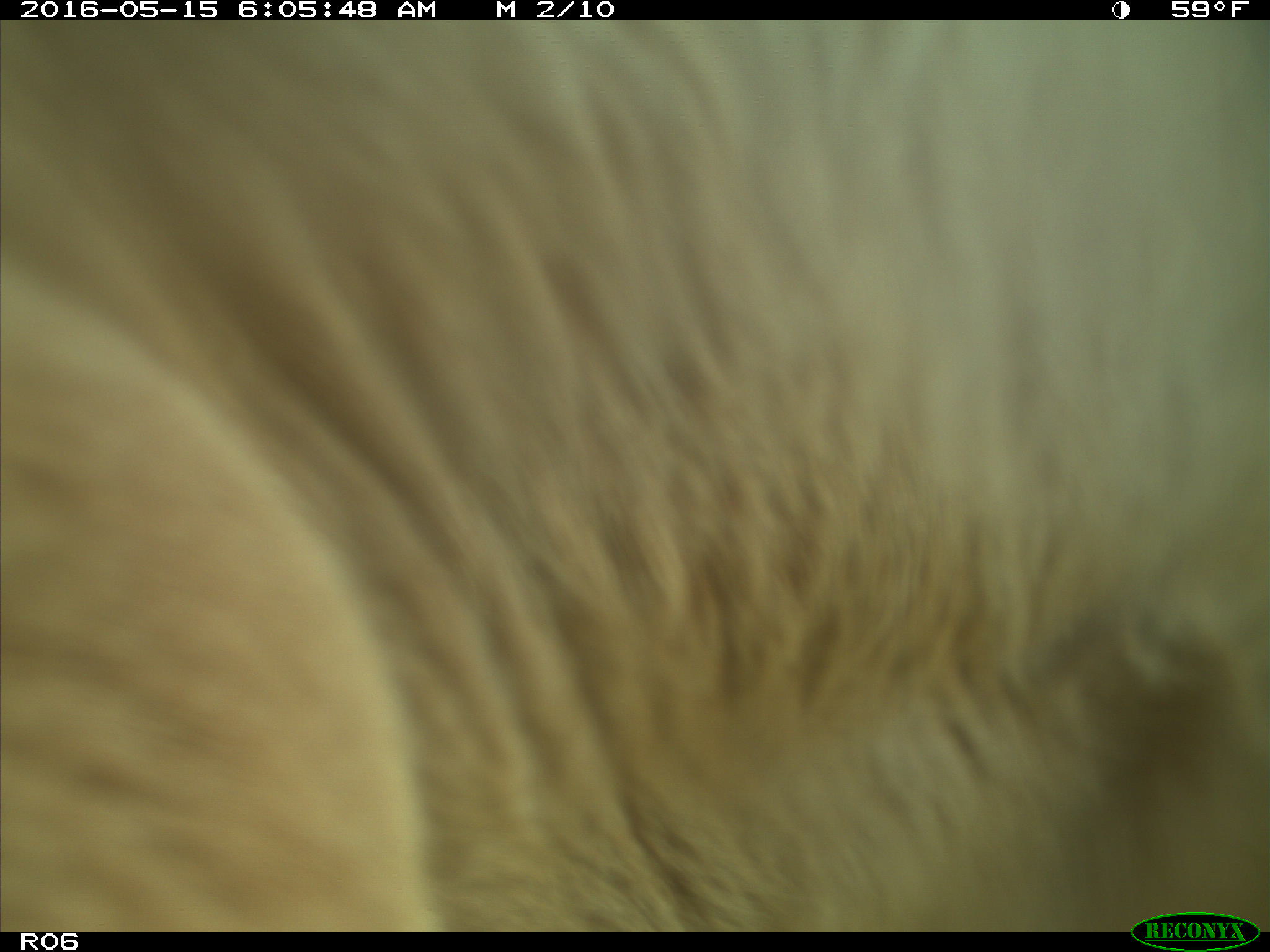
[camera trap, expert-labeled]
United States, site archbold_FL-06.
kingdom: Animalia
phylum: Chordata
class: Mammalia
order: Artiodactyla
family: Bovidae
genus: Bos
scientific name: Bos taurus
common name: domestic cow